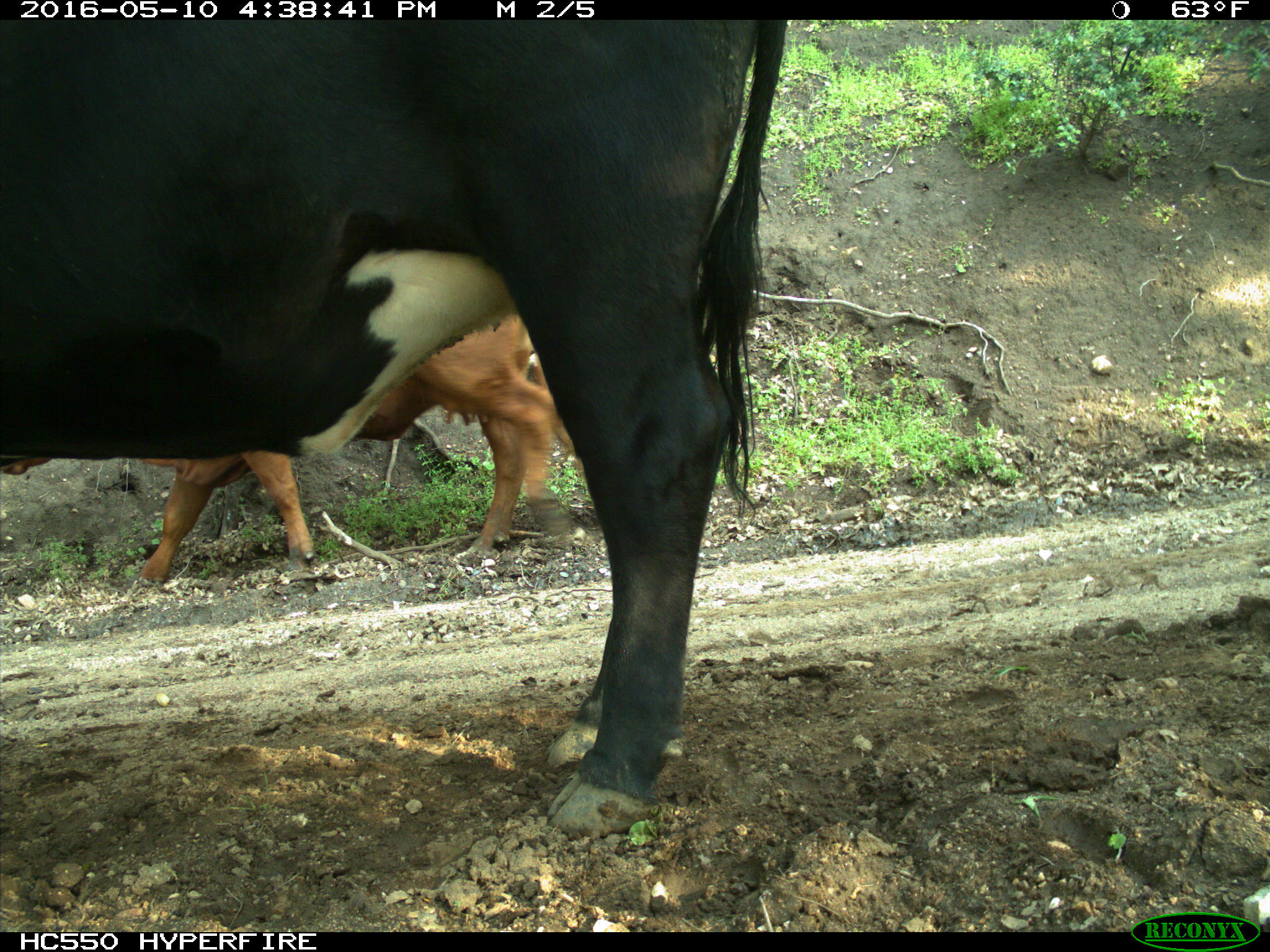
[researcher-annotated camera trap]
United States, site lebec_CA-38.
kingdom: Animalia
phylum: Chordata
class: Mammalia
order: Artiodactyla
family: Bovidae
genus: Bos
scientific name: Bos taurus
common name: domestic cow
Bos taurus (domestic cow).